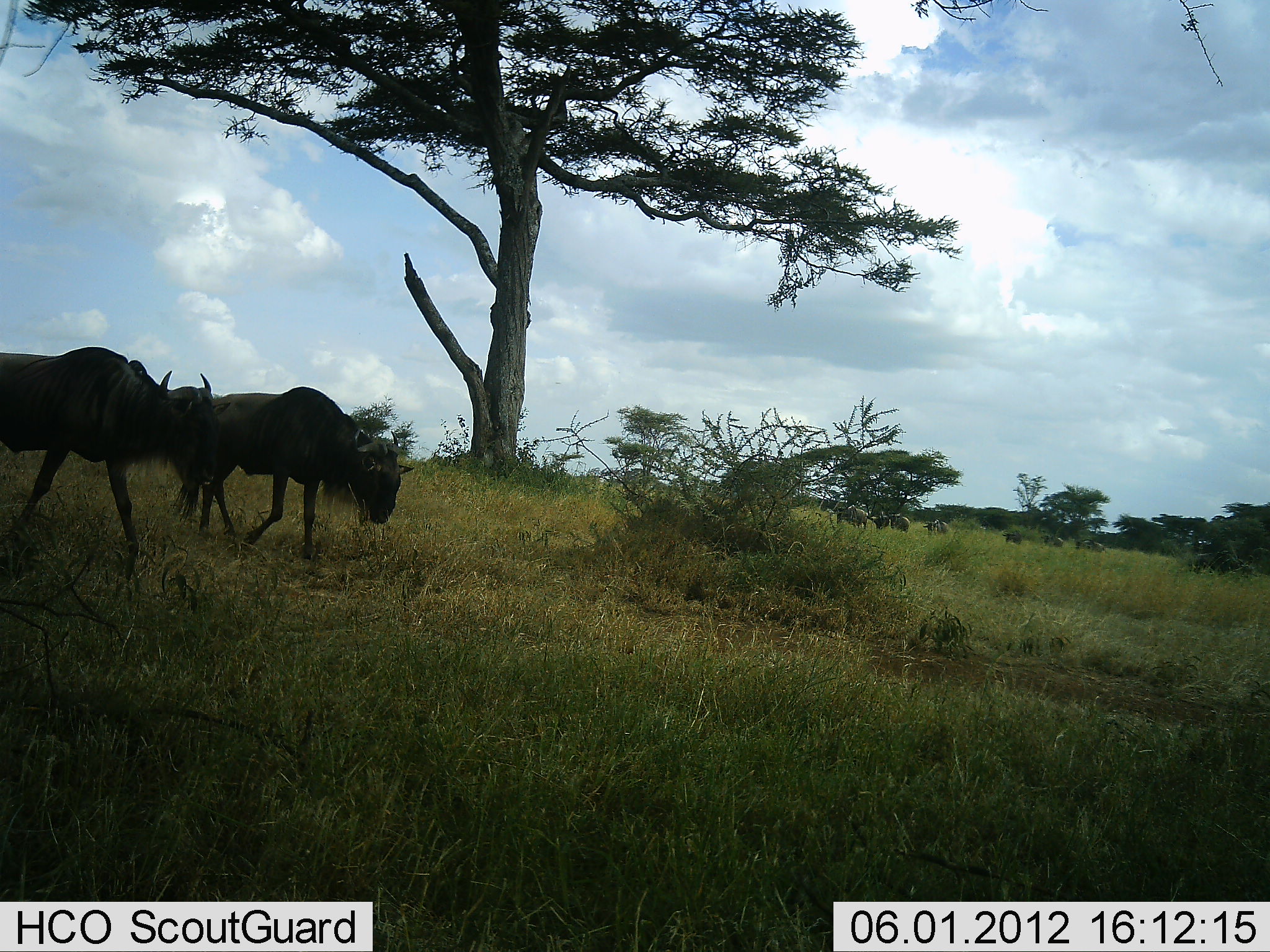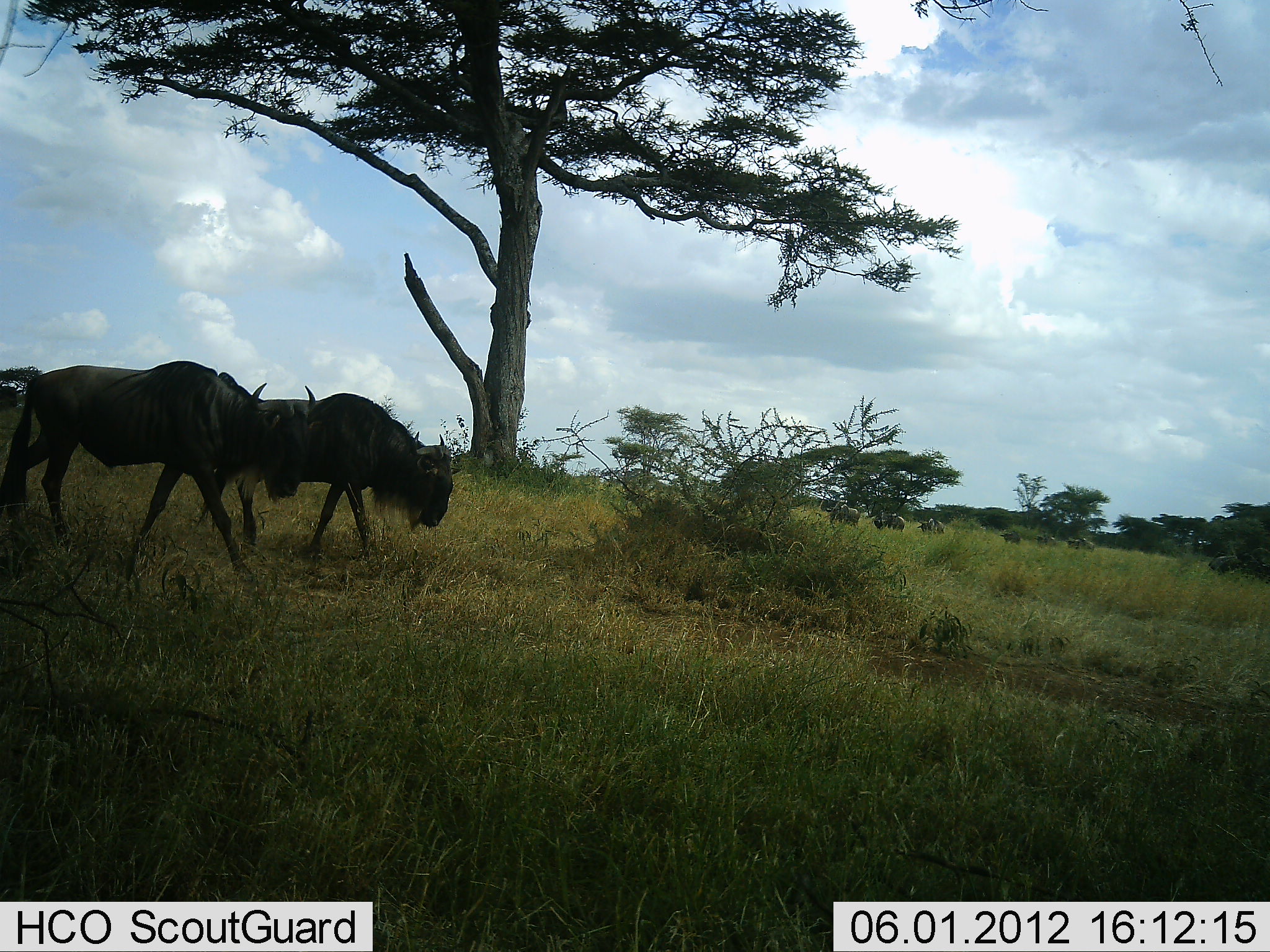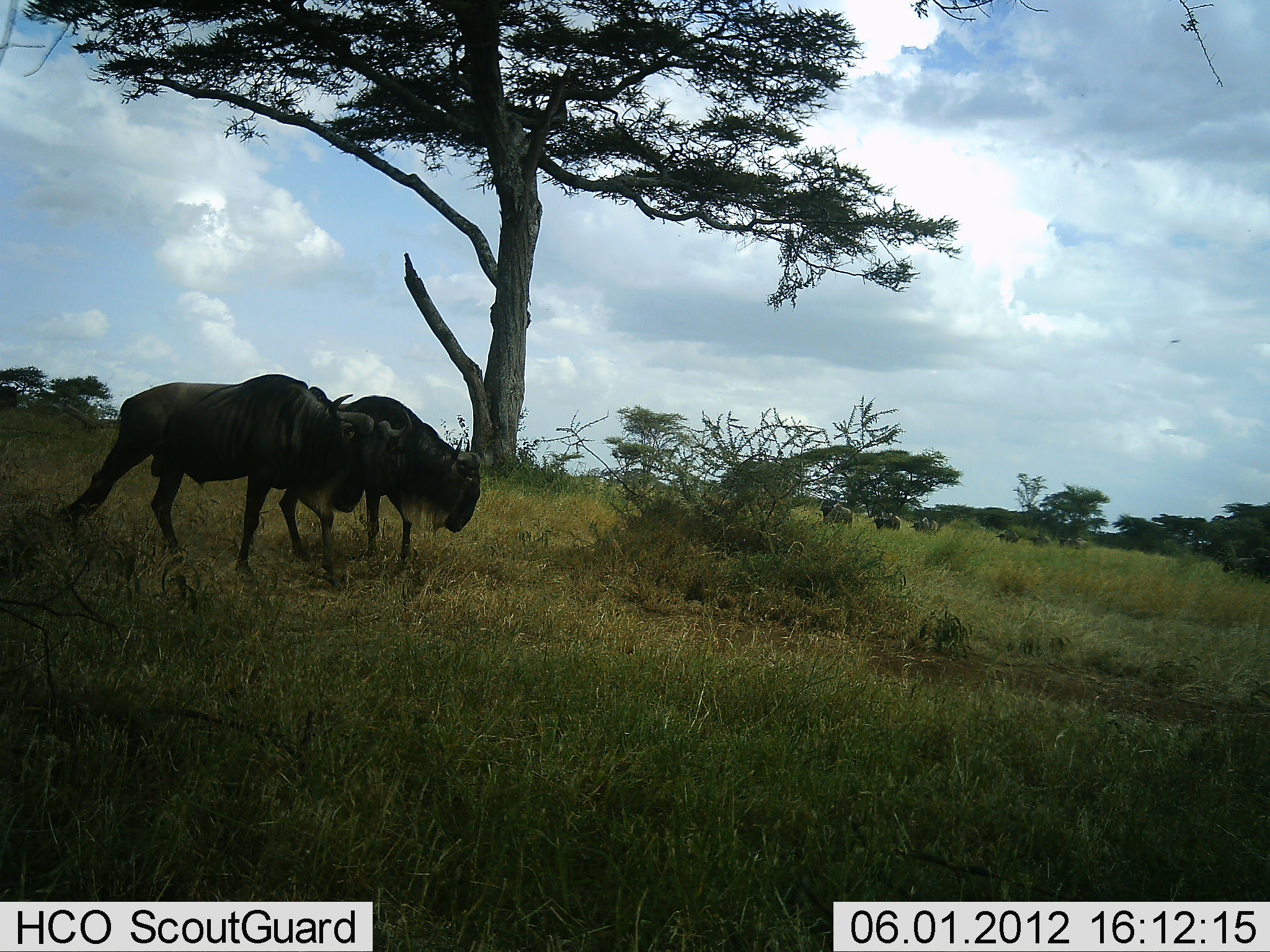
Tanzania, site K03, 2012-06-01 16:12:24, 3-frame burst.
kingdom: Animalia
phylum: Chordata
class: Mammalia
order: Artiodactyla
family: Bovidae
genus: Connochaetes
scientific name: Connochaetes taurinus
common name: blue wildebeest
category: wildebeest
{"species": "wildebeest (blue wildebeest) (Connochaetes taurinus)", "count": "10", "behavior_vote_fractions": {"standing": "9%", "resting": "0%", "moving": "100%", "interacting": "0%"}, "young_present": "0%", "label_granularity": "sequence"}